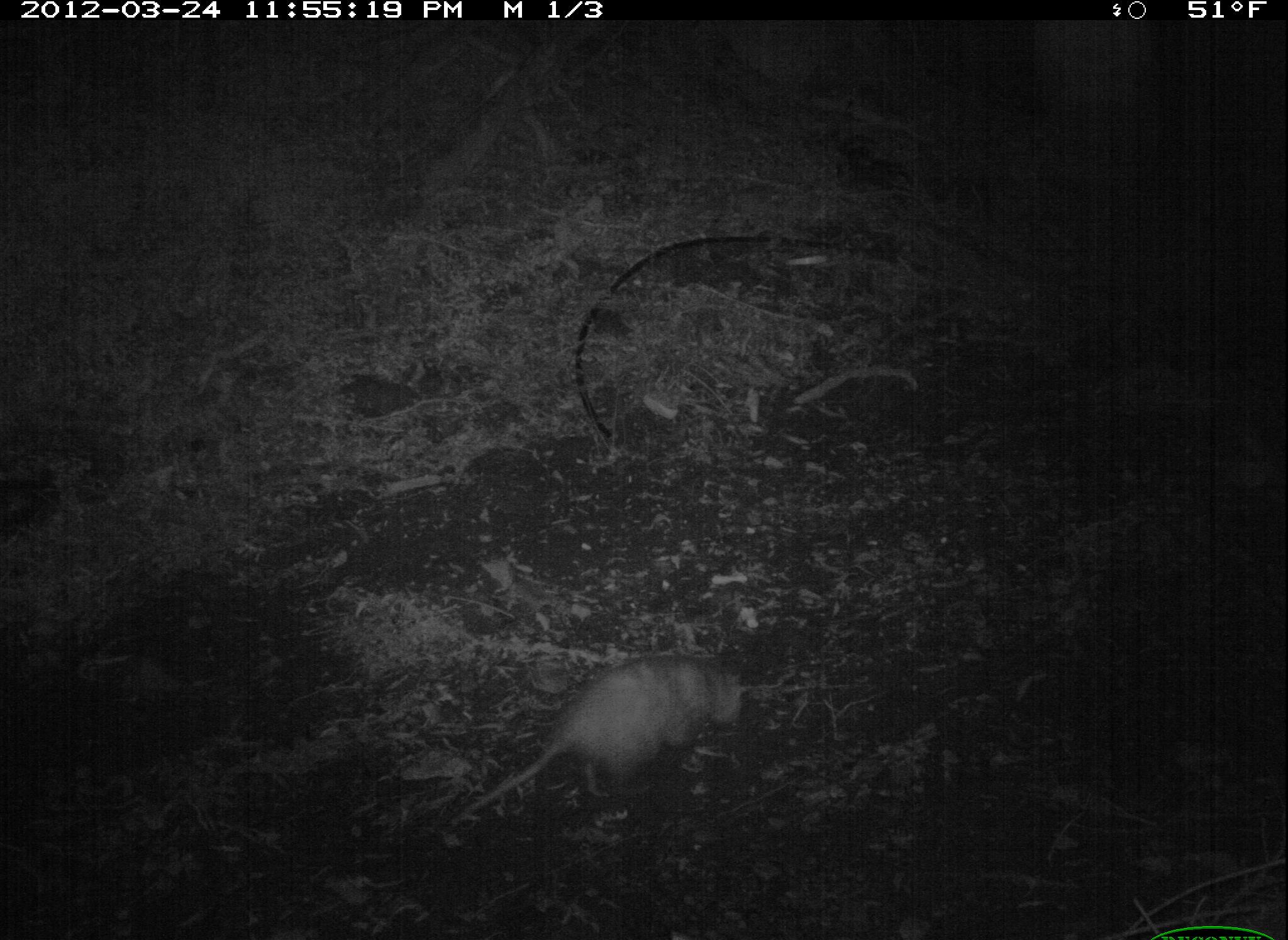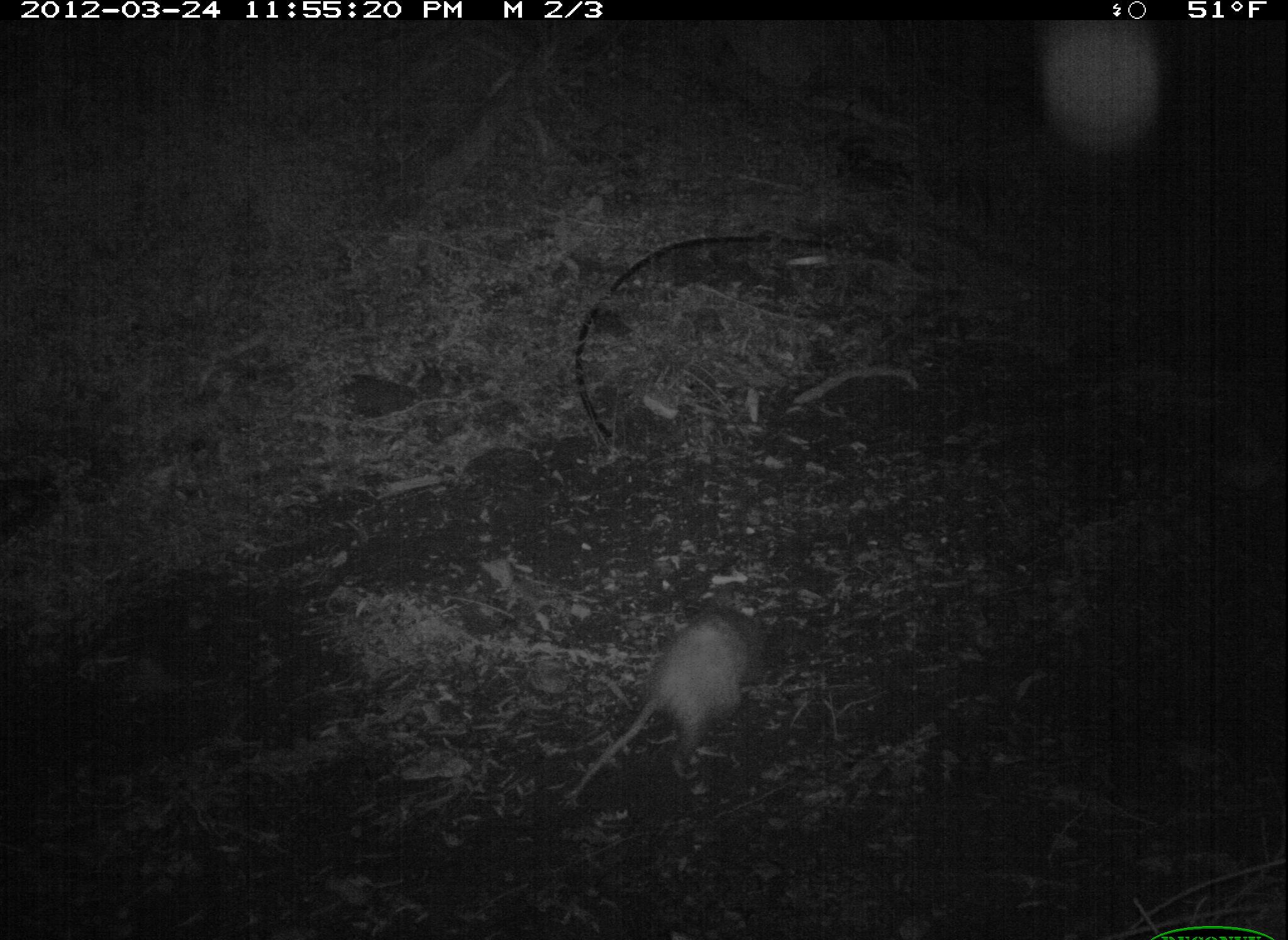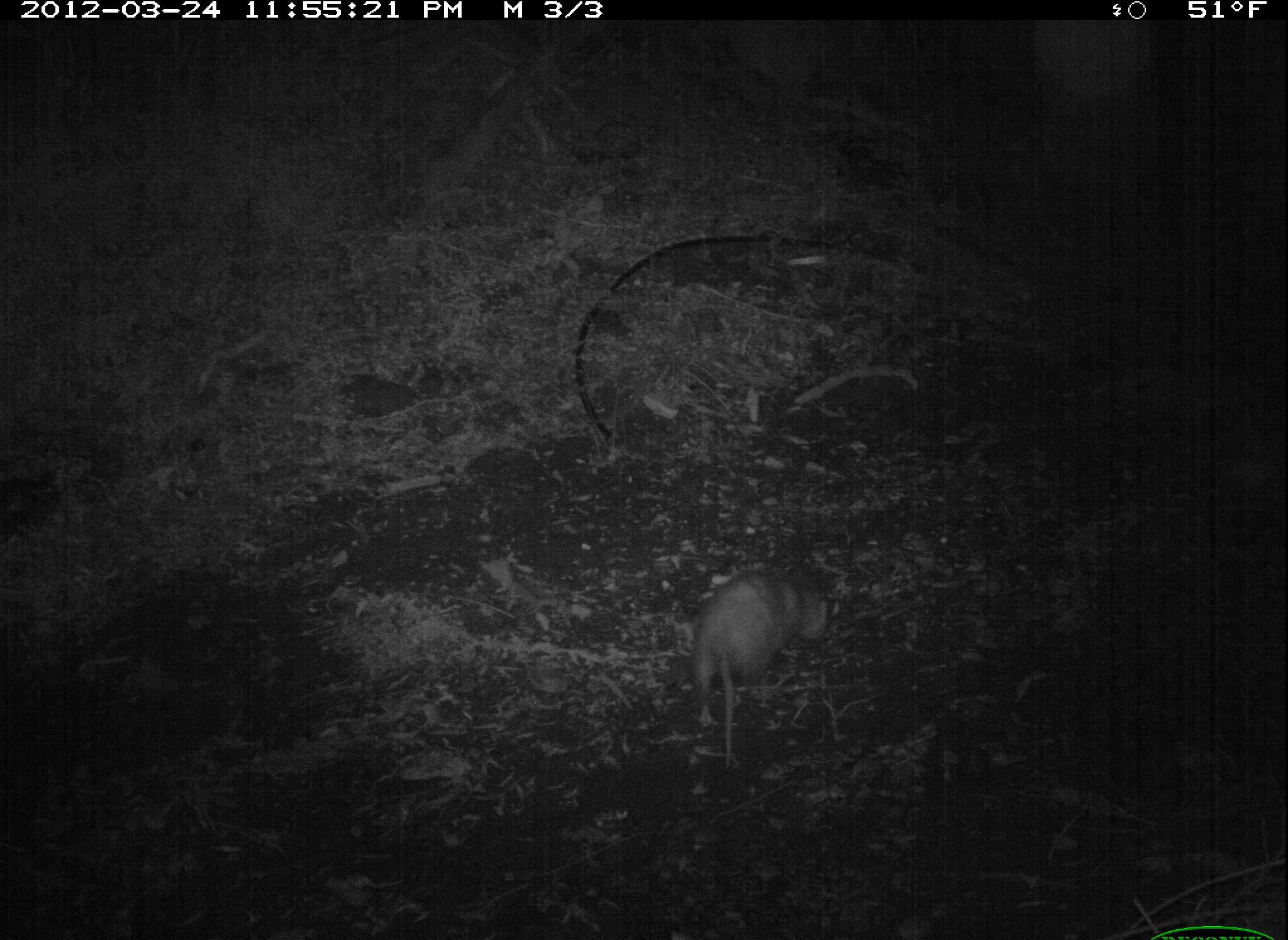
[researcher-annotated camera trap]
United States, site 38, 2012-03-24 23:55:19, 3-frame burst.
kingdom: Animalia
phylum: Chordata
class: Mammalia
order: Didelphimorphia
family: Didelphidae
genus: Didelphis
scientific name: Didelphis virginiana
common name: virginia opossum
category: opossum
Opossum (virginia opossum) (Didelphis virginiana).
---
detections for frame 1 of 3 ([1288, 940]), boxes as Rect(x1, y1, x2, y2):
opossum: Rect(454, 644, 763, 846)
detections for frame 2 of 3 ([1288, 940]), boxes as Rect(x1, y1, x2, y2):
opossum: Rect(560, 601, 773, 796)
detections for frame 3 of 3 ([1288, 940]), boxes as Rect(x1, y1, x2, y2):
opossum: Rect(671, 548, 847, 799)